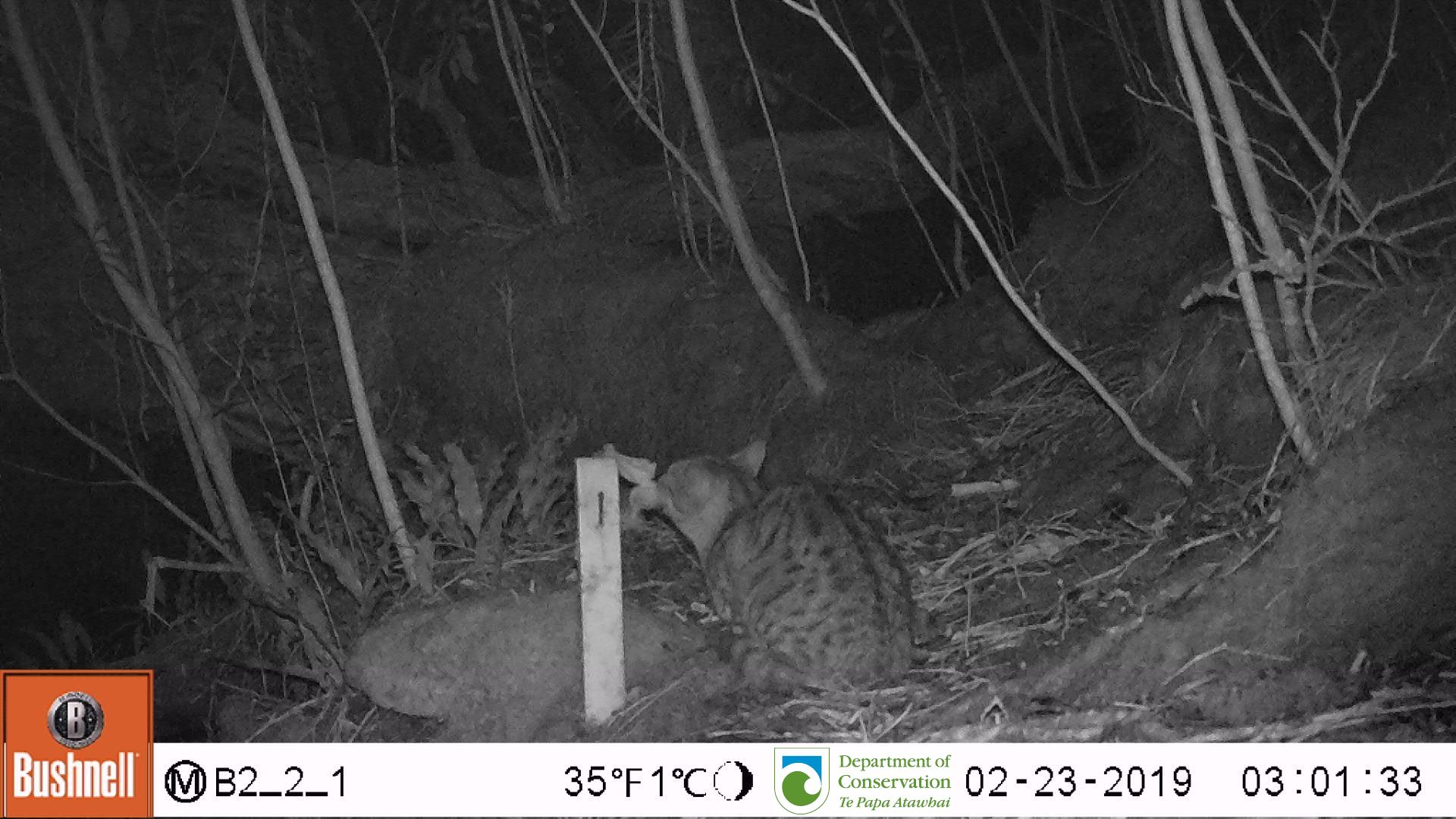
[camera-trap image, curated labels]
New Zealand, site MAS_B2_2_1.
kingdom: Animalia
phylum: Chordata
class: Mammalia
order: Carnivora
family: Felidae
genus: Felis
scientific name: Felis catus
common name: domestic cat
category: cat